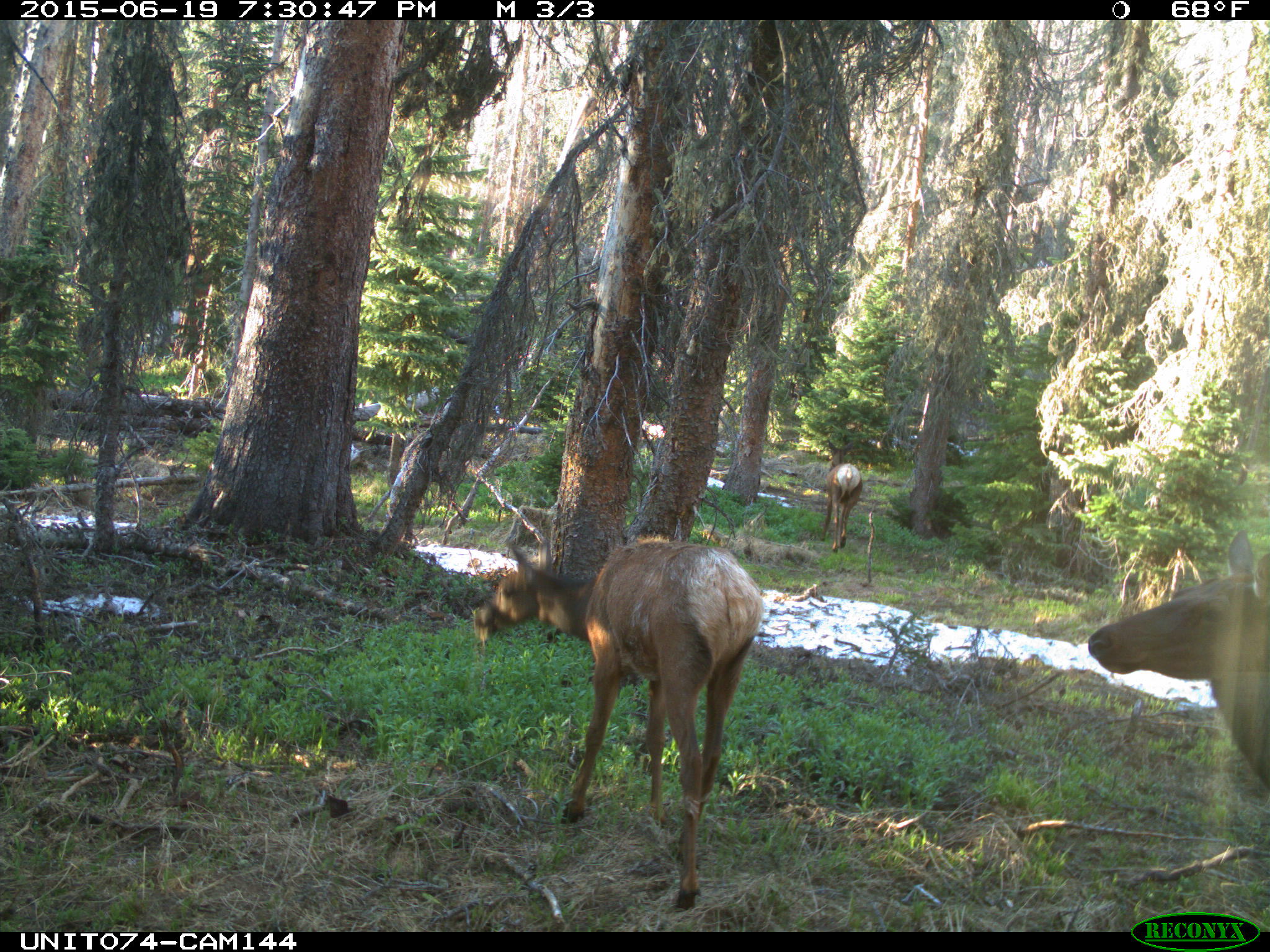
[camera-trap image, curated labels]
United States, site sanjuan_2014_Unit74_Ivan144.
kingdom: Animalia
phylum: Chordata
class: Mammalia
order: Artiodactyla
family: Cervidae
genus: Cervus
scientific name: Cervus elaphus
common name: red deer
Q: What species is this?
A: Cervus elaphus (red deer).